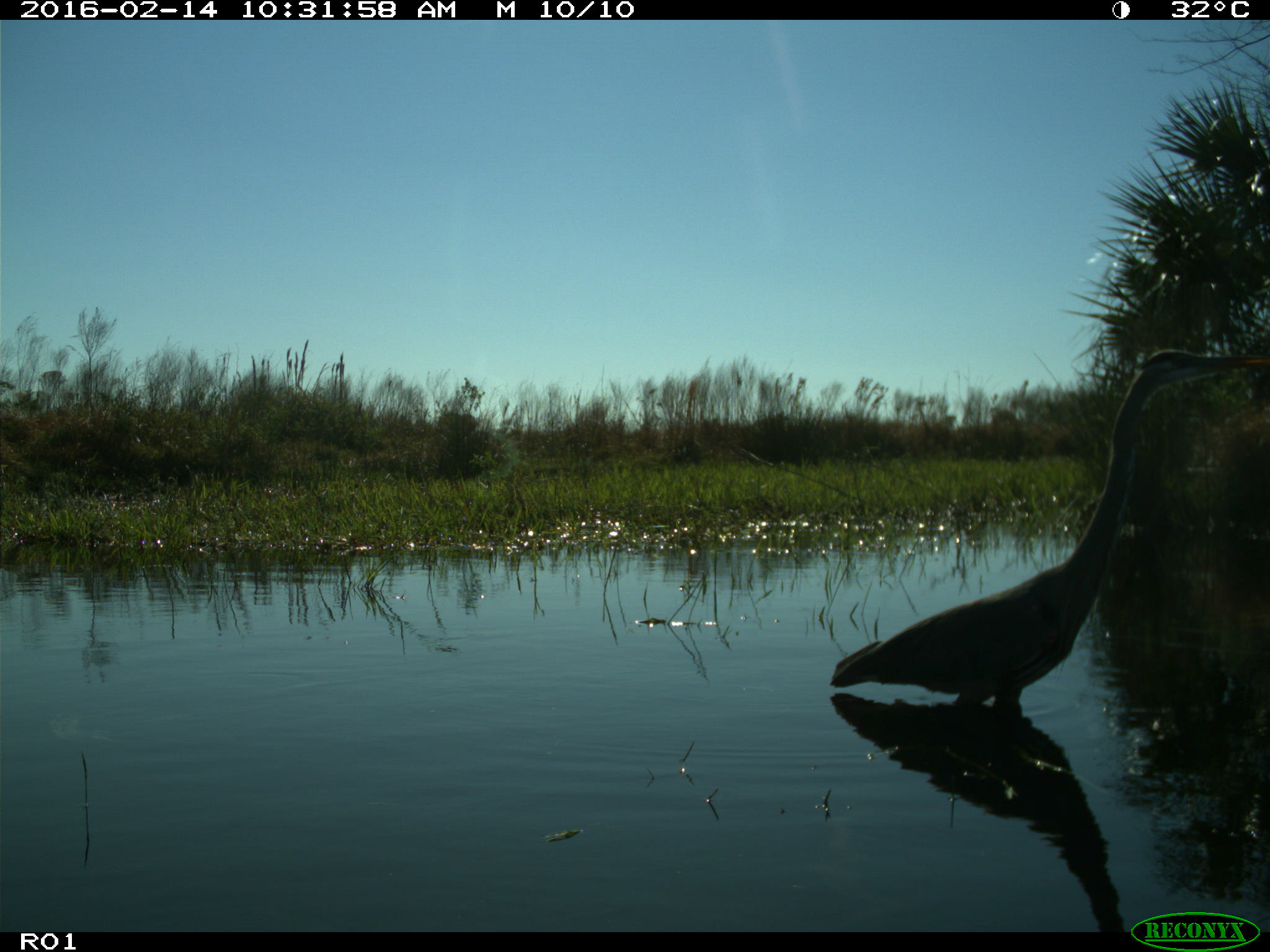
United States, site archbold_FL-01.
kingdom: Animalia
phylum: Chordata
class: Aves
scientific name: Aves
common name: birds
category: unidentified bird